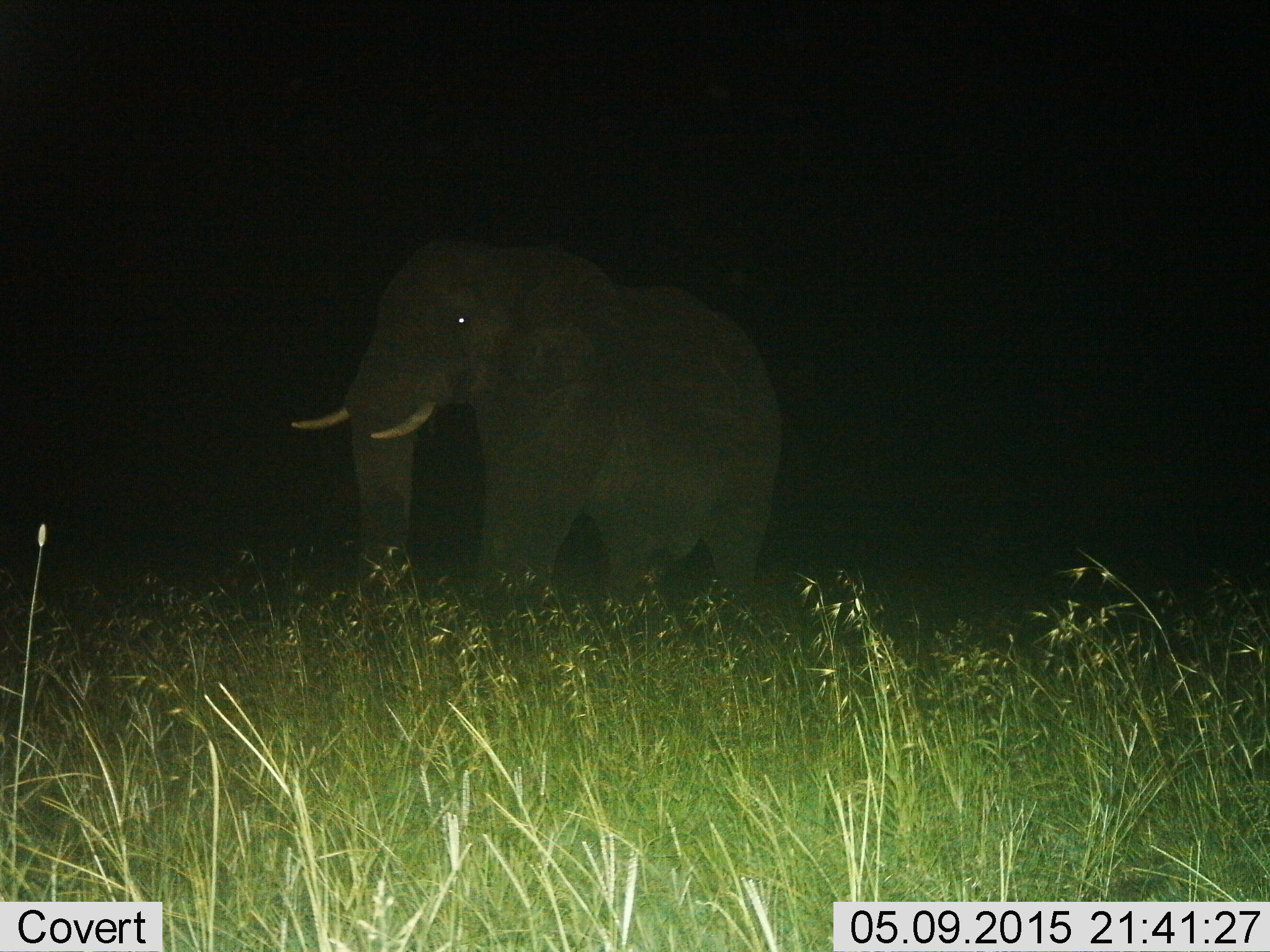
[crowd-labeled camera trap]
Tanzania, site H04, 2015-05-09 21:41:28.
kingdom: Animalia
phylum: Chordata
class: Mammalia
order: Proboscidea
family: Elephantidae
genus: Loxodonta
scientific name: Loxodonta africana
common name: african bush elephant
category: elephant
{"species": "elephant (african bush elephant) (Loxodonta africana)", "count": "1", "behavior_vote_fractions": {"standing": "40%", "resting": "0%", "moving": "60%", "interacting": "0%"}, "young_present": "0%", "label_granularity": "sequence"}